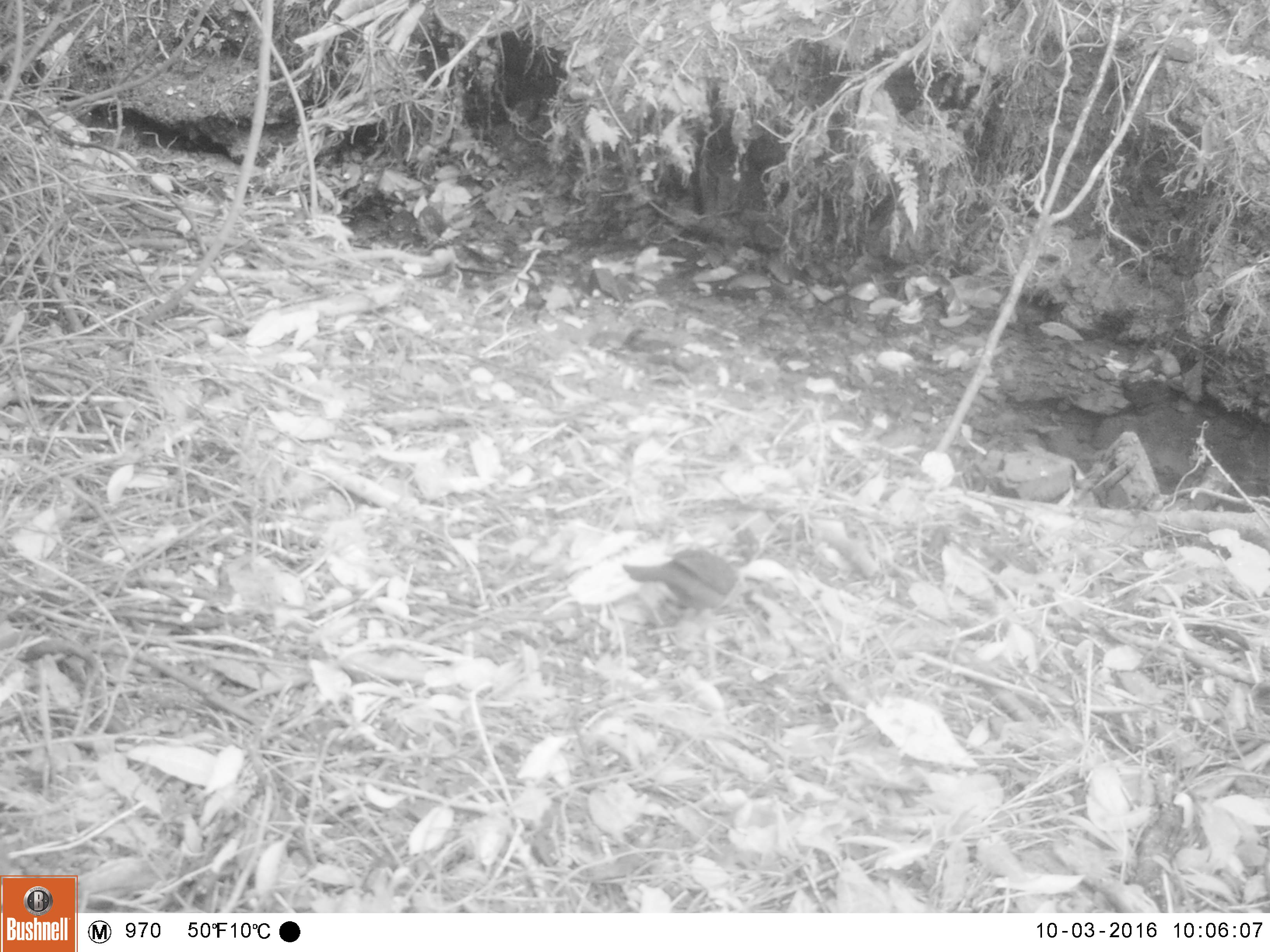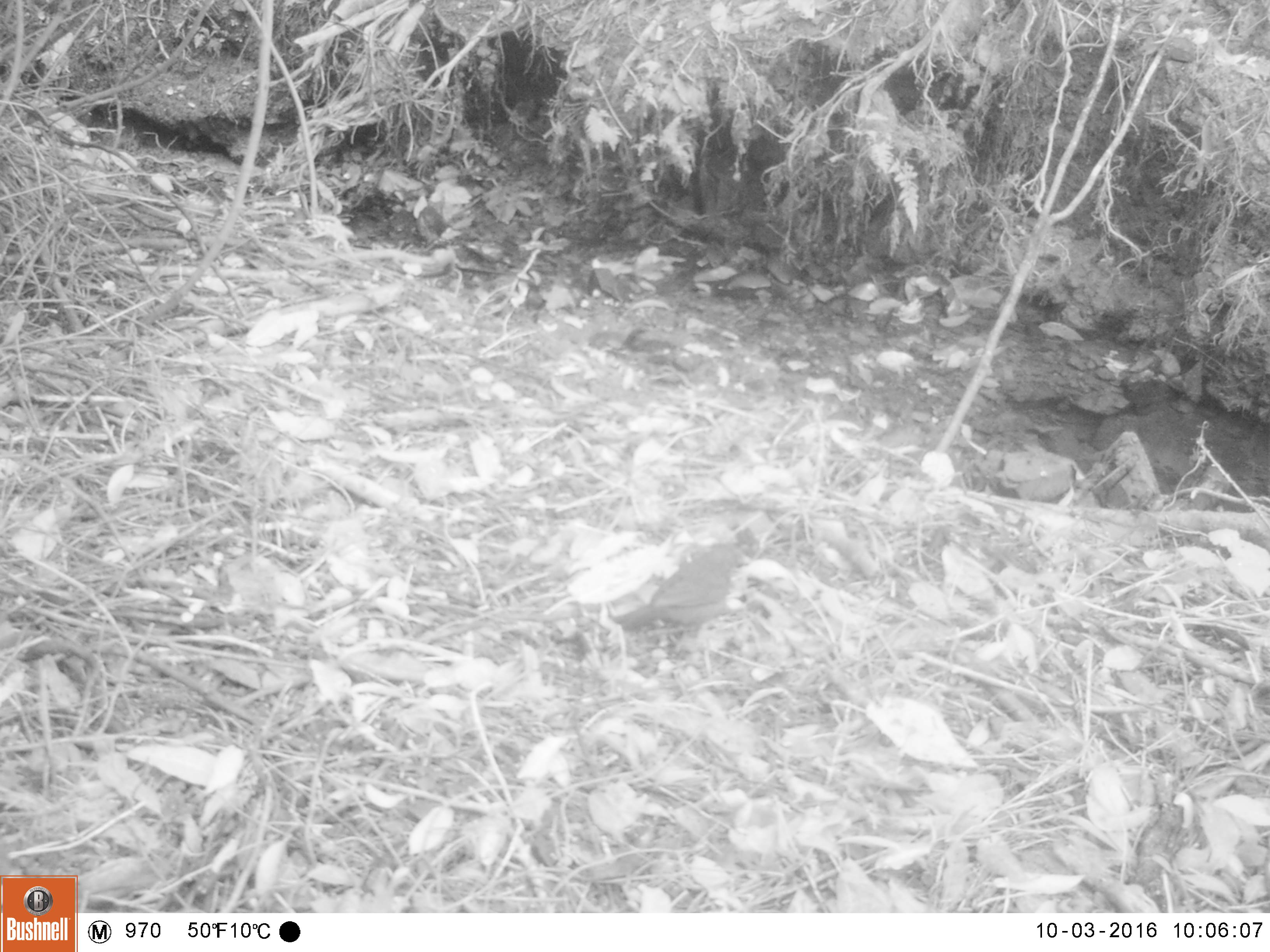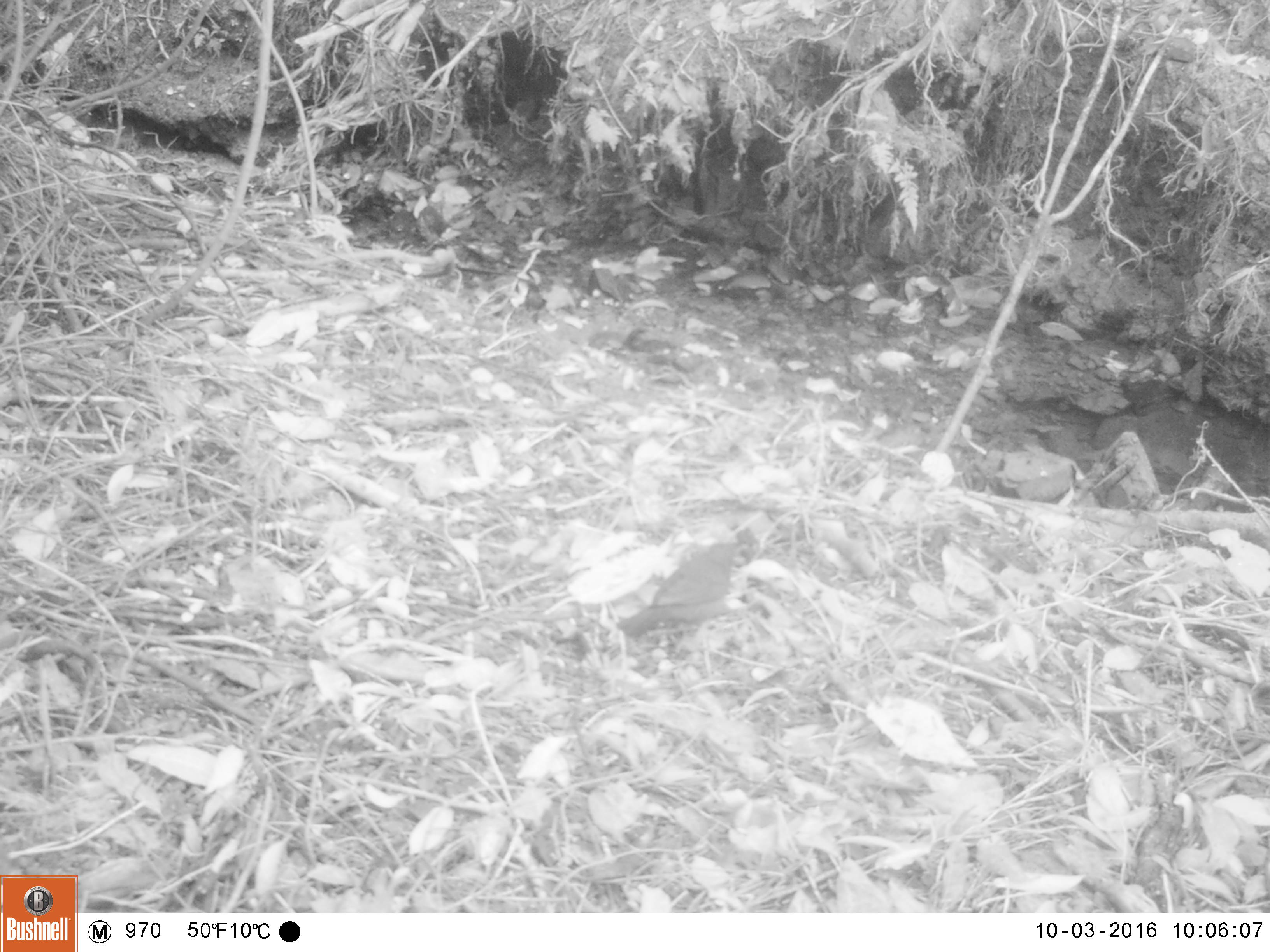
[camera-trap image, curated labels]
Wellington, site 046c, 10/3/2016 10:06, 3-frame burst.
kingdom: Animalia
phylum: Chordata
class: Aves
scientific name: Aves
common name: bird